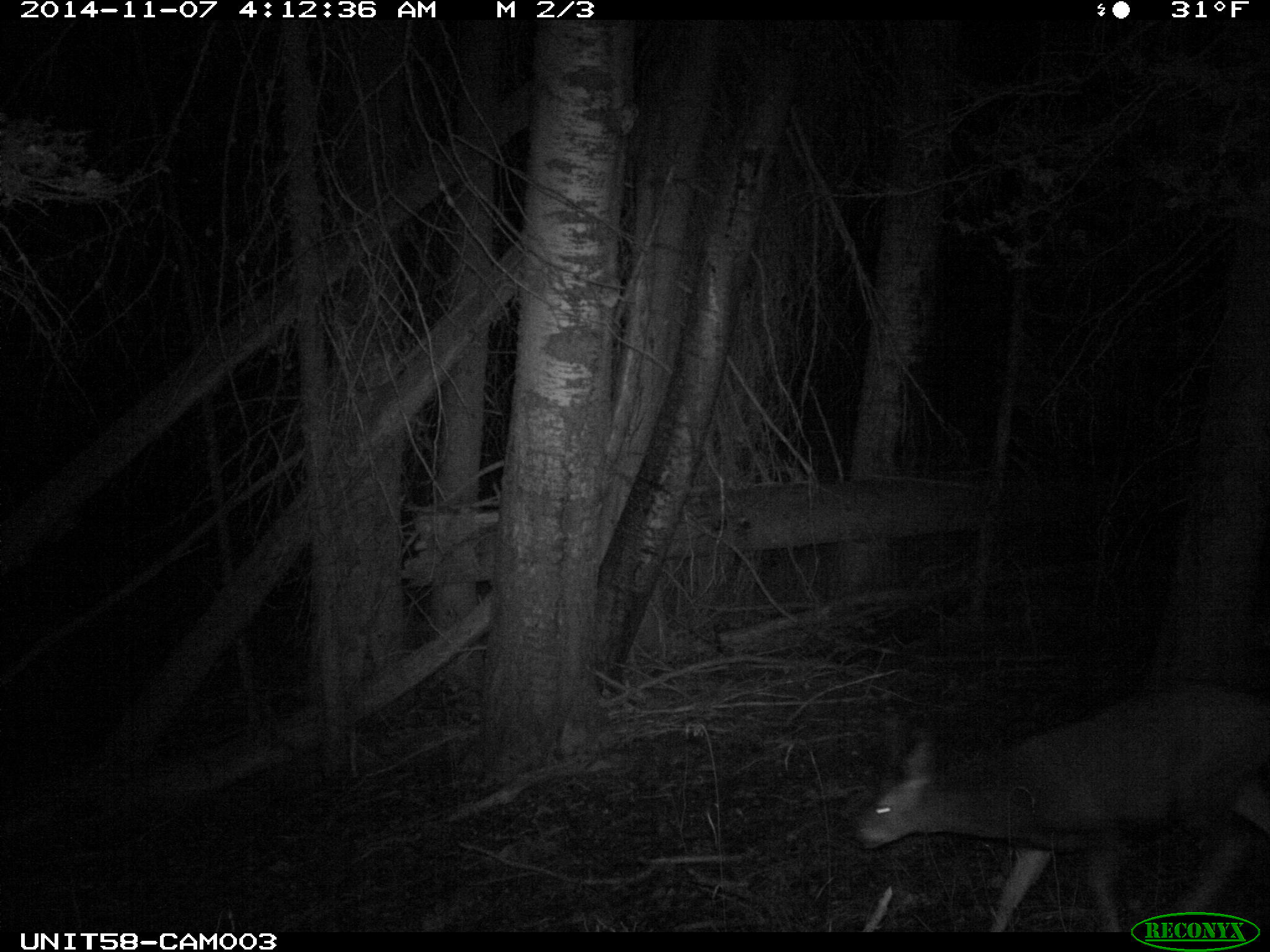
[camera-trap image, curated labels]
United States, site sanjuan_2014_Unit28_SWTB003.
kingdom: Animalia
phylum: Chordata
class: Mammalia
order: Artiodactyla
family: Cervidae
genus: Odocoileus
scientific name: Odocoileus hemionus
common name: mule deer